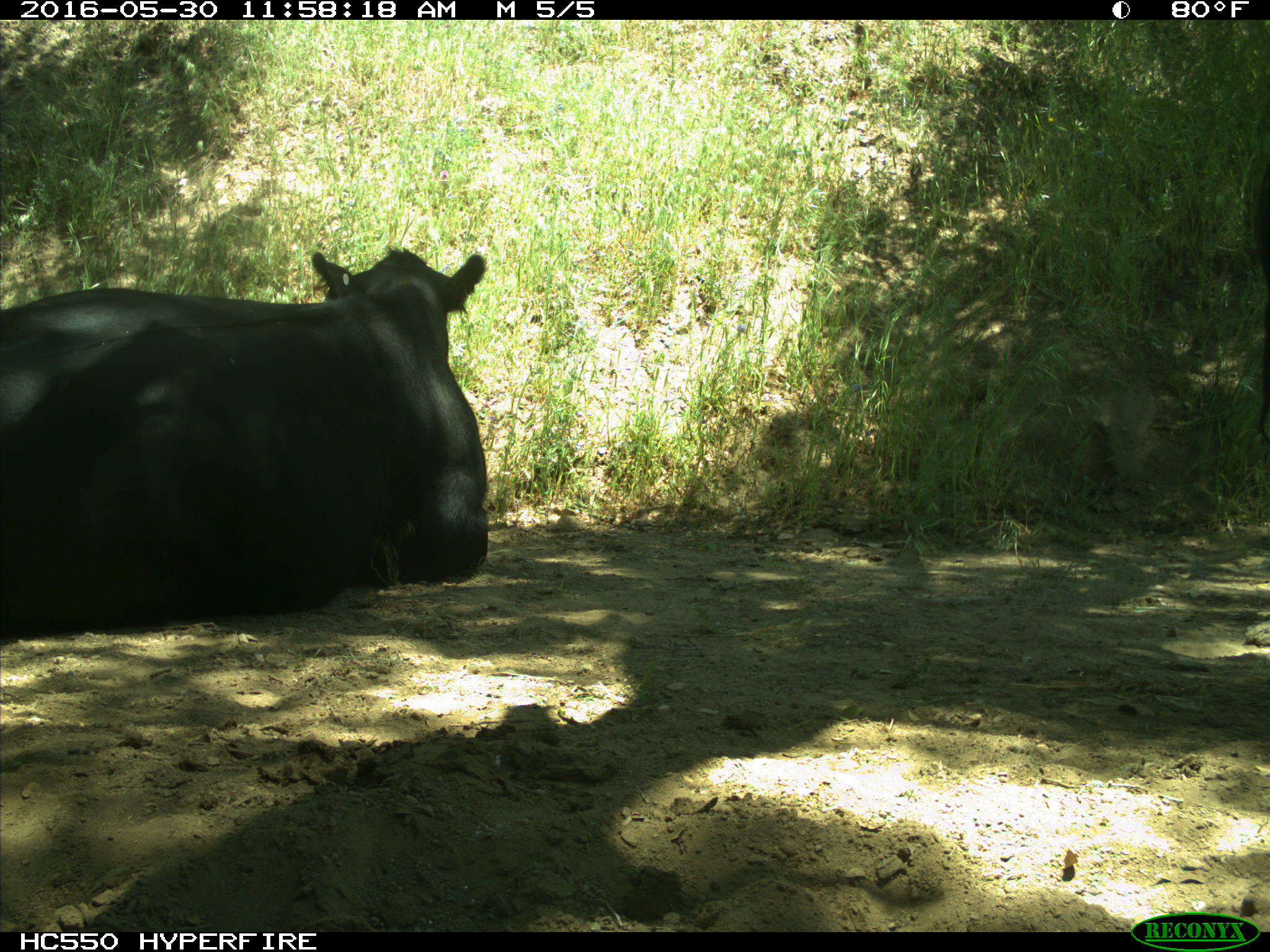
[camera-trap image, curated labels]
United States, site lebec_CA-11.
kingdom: Animalia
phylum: Chordata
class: Mammalia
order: Artiodactyla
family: Bovidae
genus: Bos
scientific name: Bos taurus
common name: domestic cow